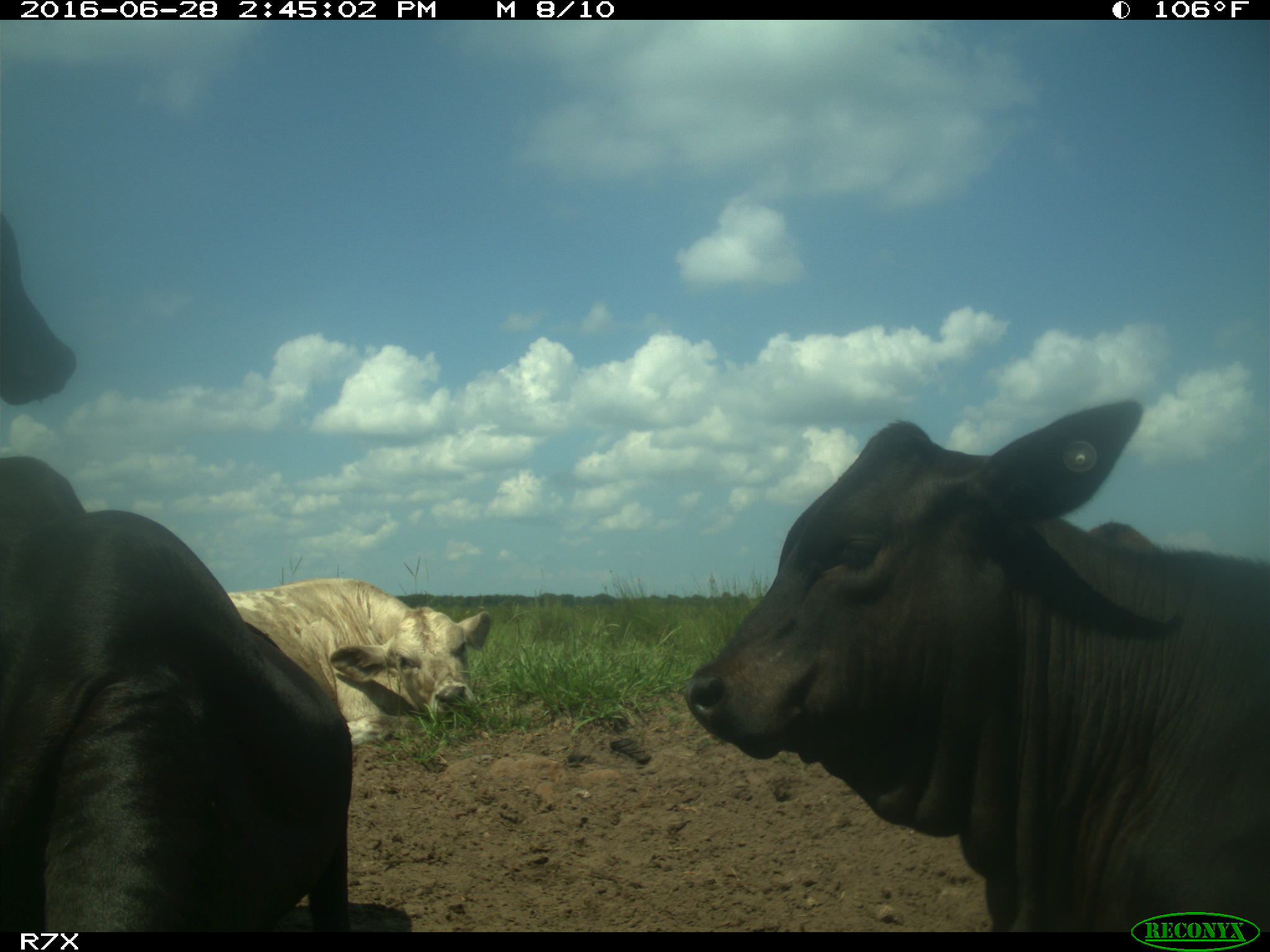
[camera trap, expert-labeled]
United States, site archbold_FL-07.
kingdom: Animalia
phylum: Chordata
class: Mammalia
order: Artiodactyla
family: Bovidae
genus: Bos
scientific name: Bos taurus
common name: domestic cow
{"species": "Bos taurus (domestic cow)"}